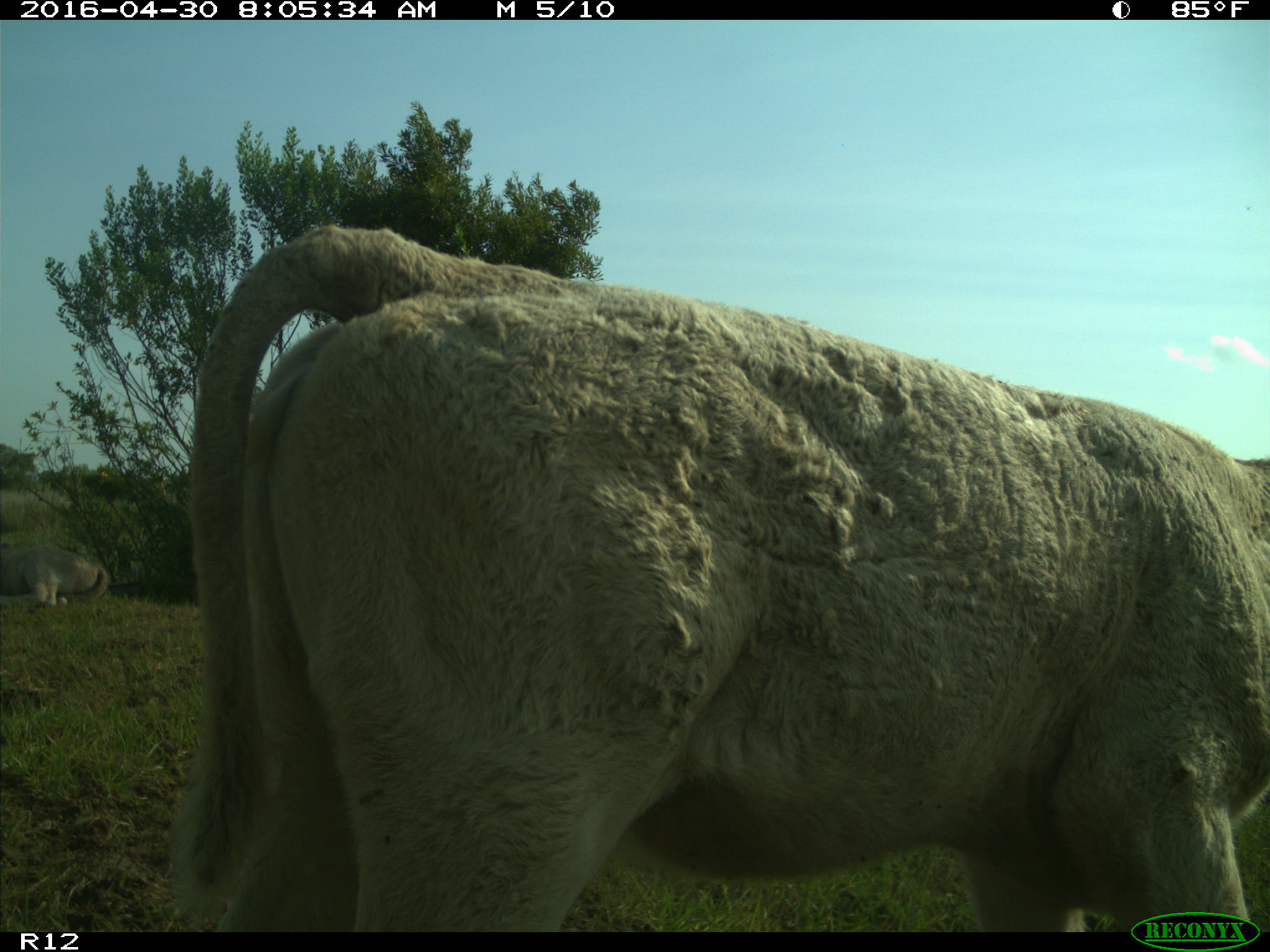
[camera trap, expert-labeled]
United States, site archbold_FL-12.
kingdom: Animalia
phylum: Chordata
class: Mammalia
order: Artiodactyla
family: Bovidae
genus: Bos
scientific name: Bos taurus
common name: domestic cow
Bos taurus (domestic cow).